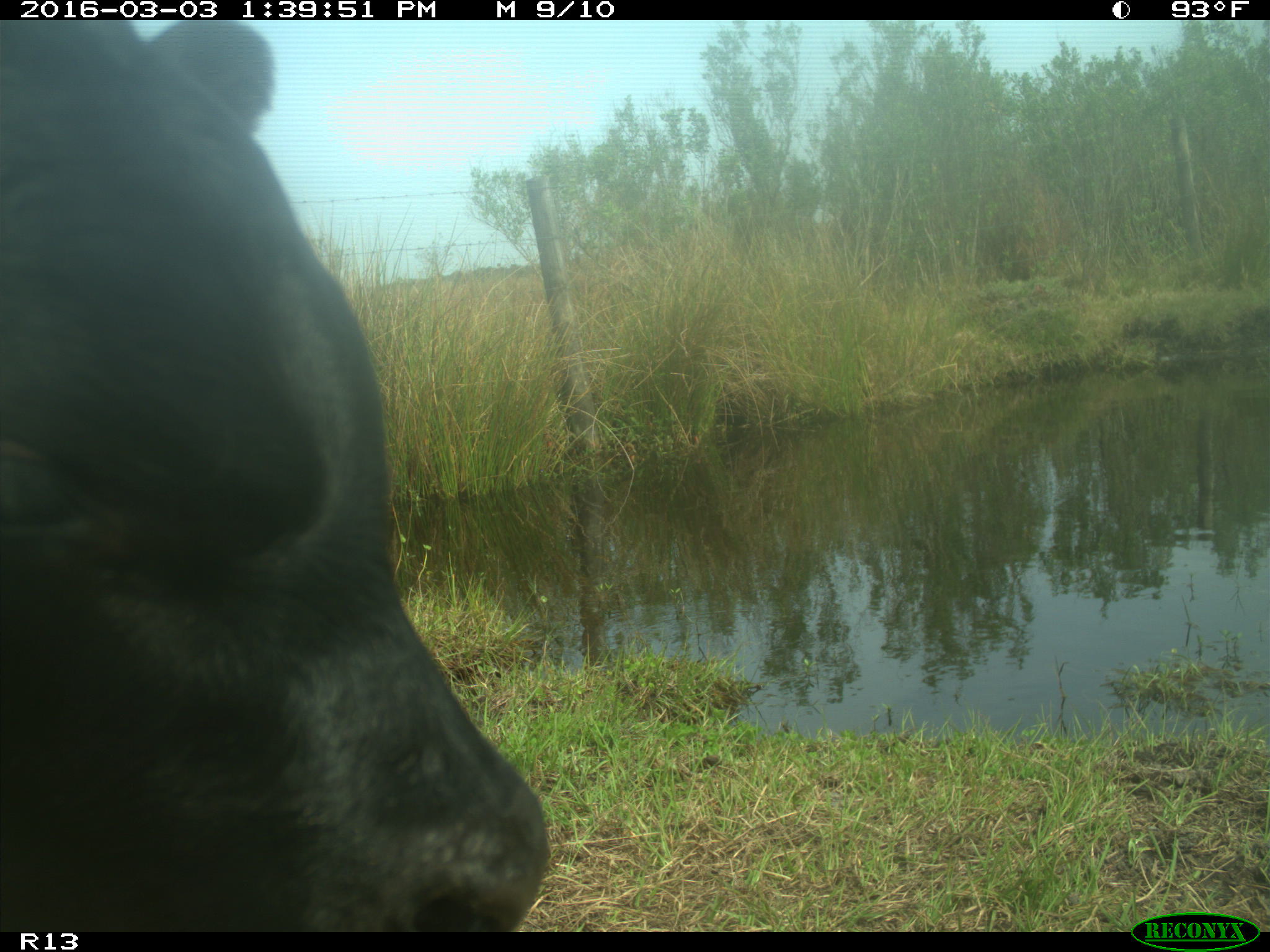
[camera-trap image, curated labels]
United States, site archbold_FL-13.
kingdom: Animalia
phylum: Chordata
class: Mammalia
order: Artiodactyla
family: Bovidae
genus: Bos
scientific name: Bos taurus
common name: domestic cow